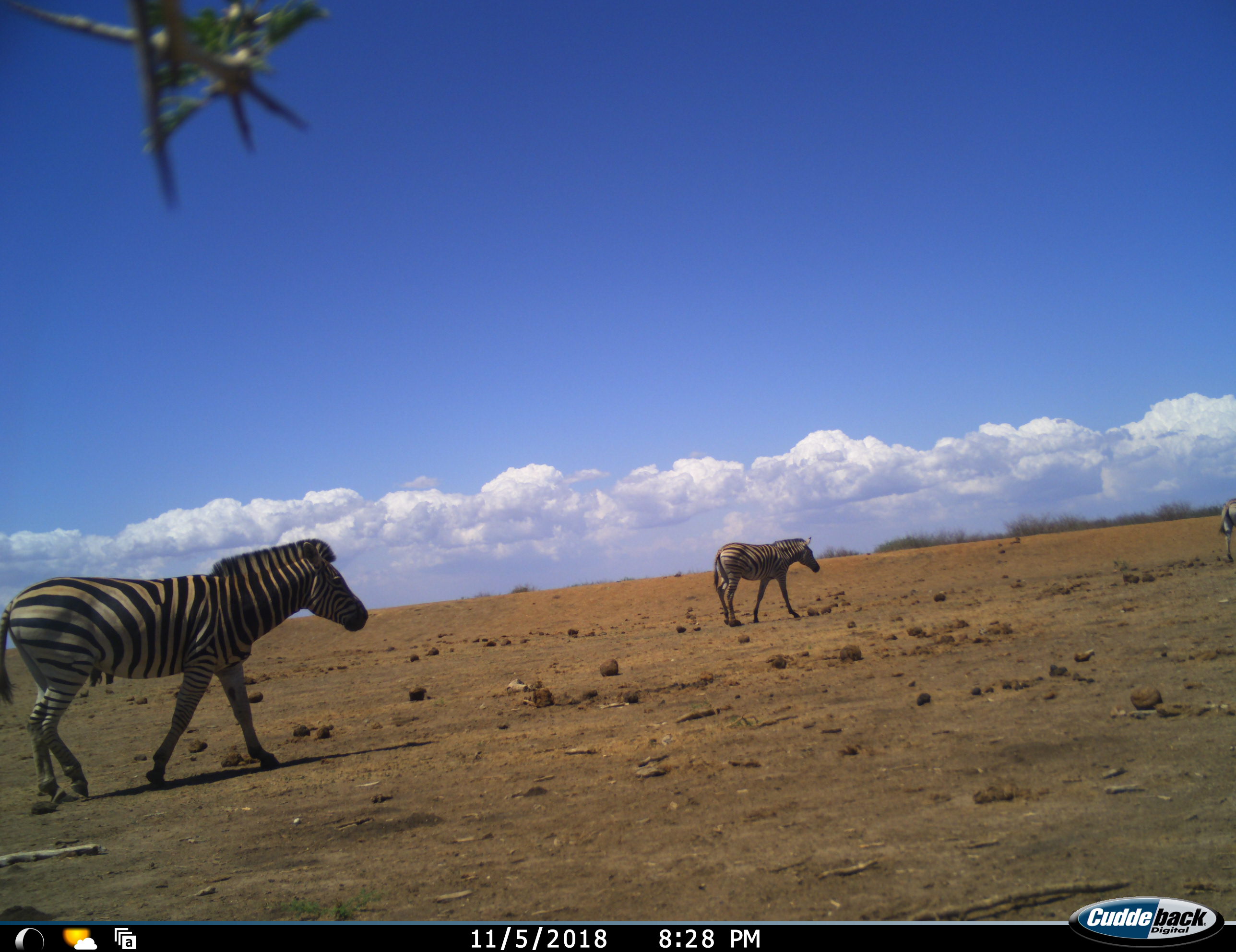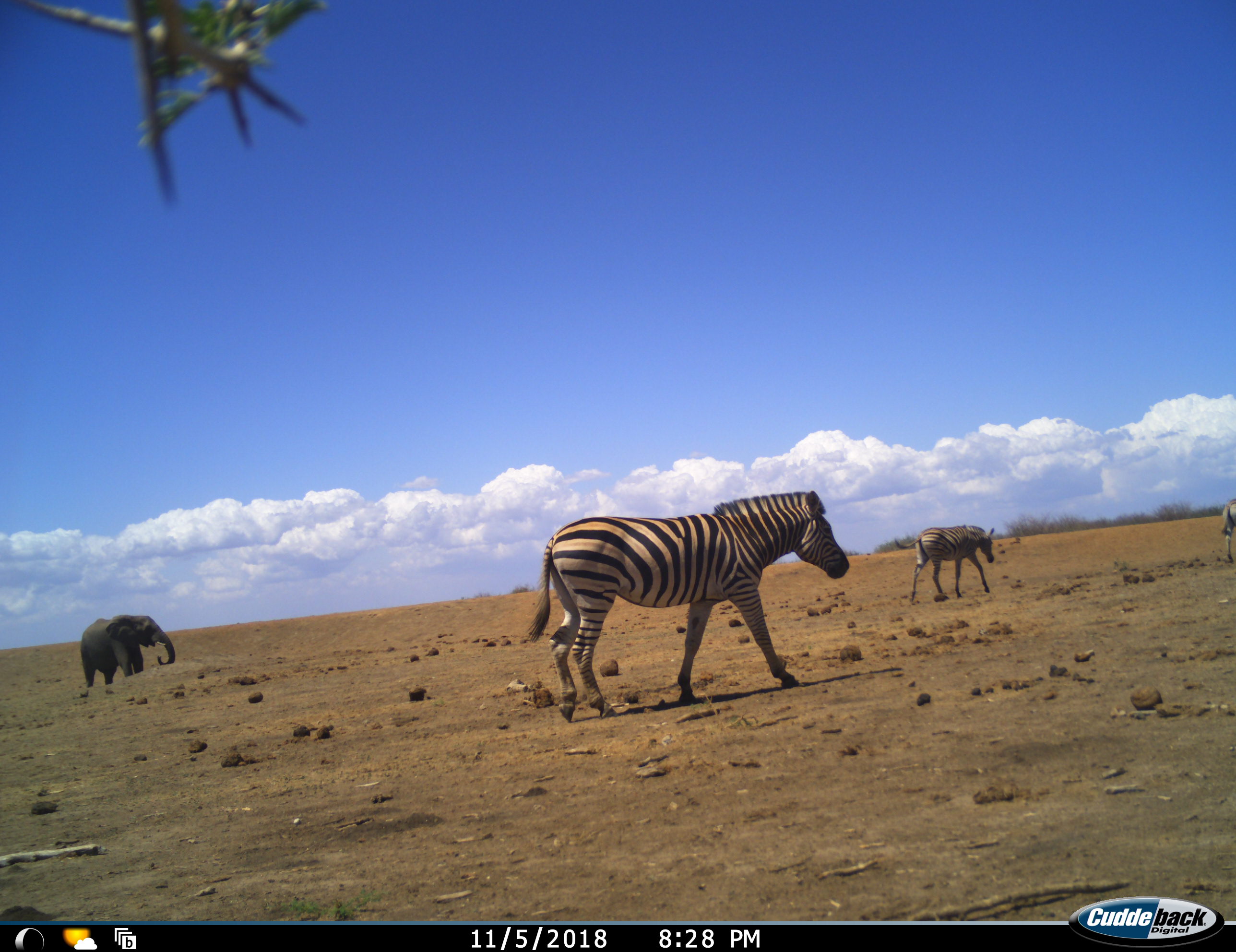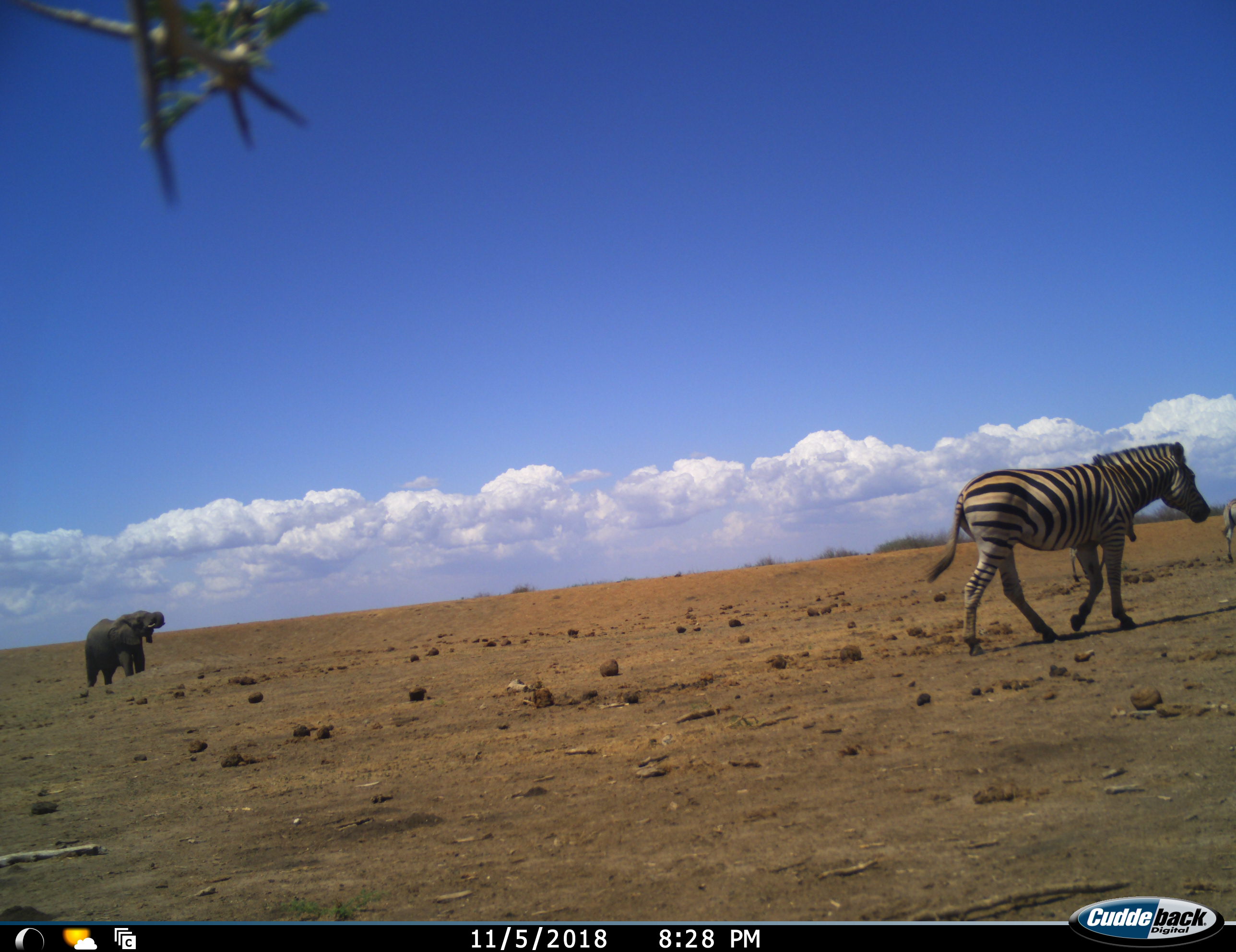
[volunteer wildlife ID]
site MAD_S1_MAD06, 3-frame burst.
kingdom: Animalia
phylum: Chordata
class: Mammalia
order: Proboscidea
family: Elephantidae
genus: Loxodonta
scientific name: Loxodonta africana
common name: african bush elephant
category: elephant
Elephant (african bush elephant) (Loxodonta africana), count 1. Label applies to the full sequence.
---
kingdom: Animalia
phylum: Chordata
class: Mammalia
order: Perissodactyla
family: Equidae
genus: Equus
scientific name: Equus quagga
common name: plains zebra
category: zebraplains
Zebraplains (plains zebra) (Equus quagga), count 3. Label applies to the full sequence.